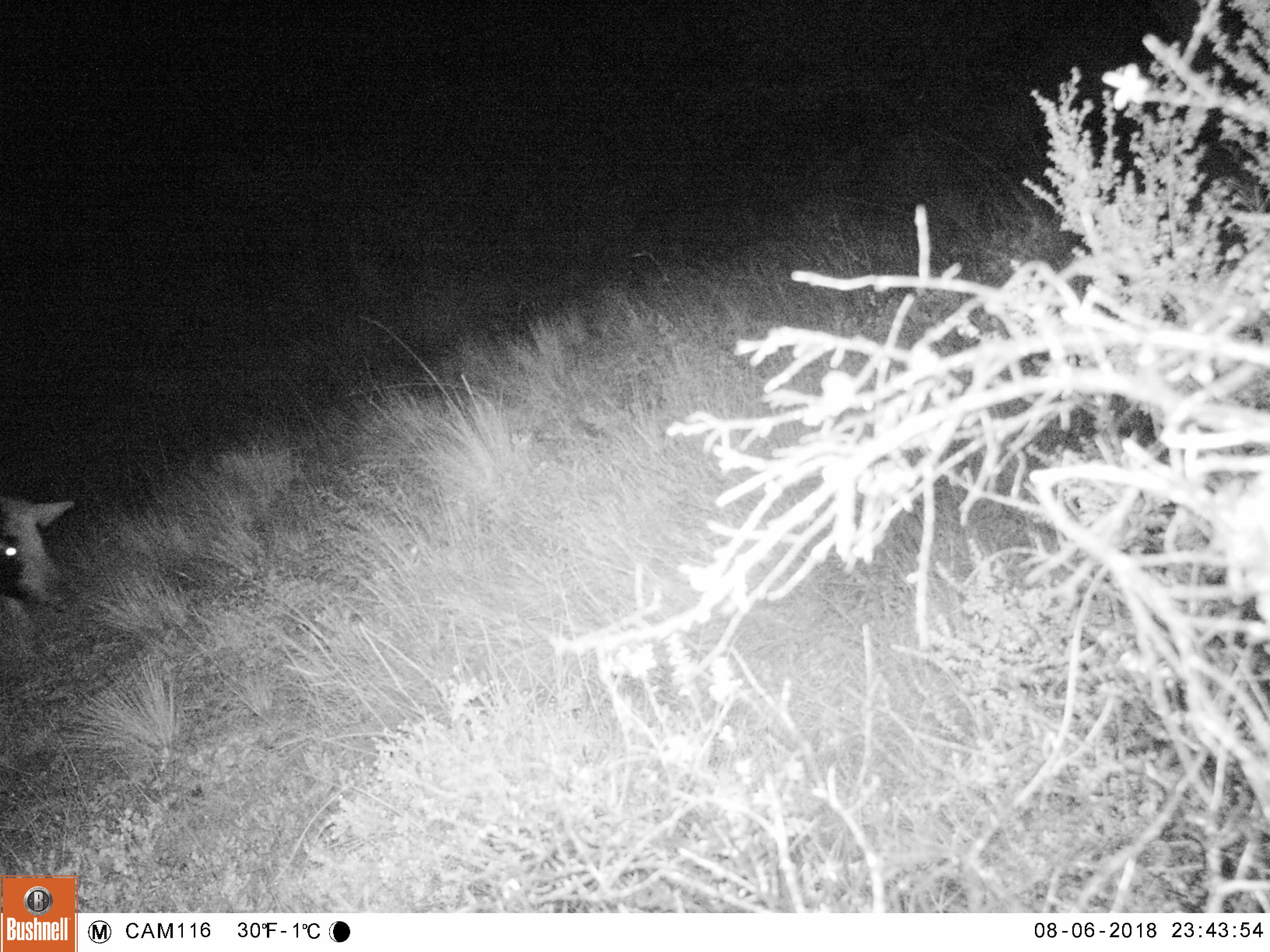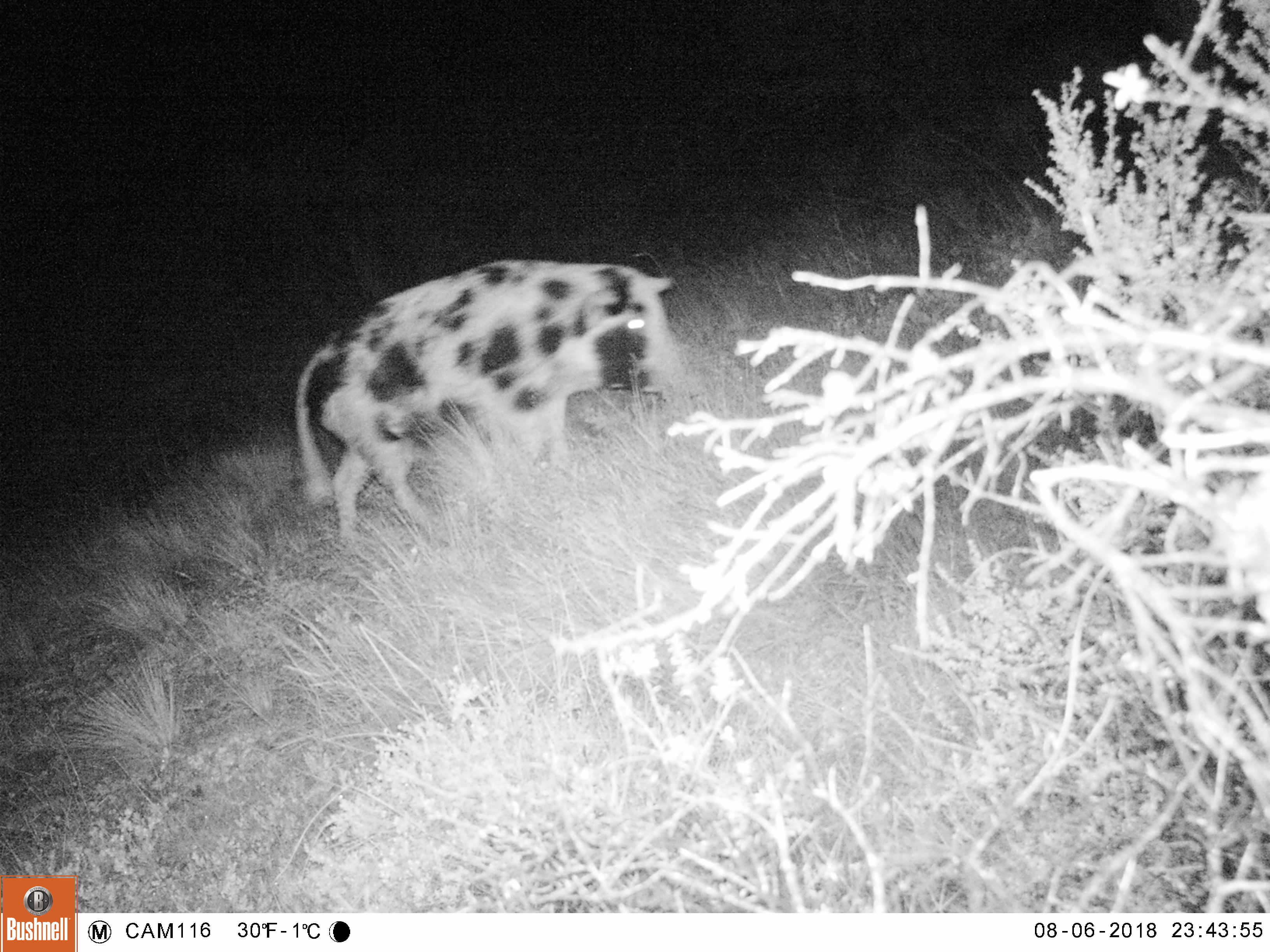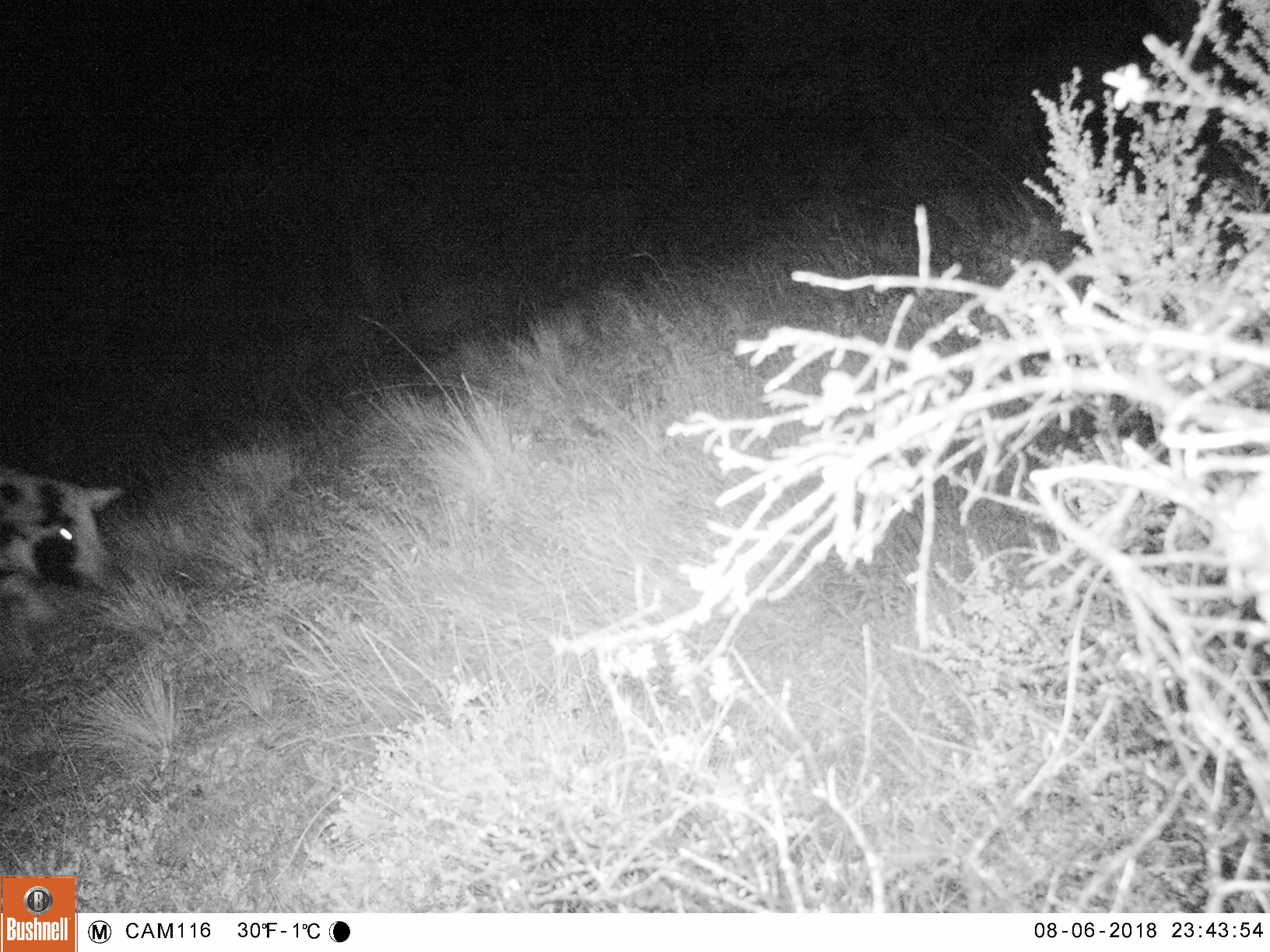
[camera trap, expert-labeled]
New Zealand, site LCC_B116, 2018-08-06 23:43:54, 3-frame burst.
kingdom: Animalia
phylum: Chordata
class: Mammalia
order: Artiodactyla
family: Suidae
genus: Sus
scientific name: Sus scrofa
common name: pig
Pig (Sus scrofa).